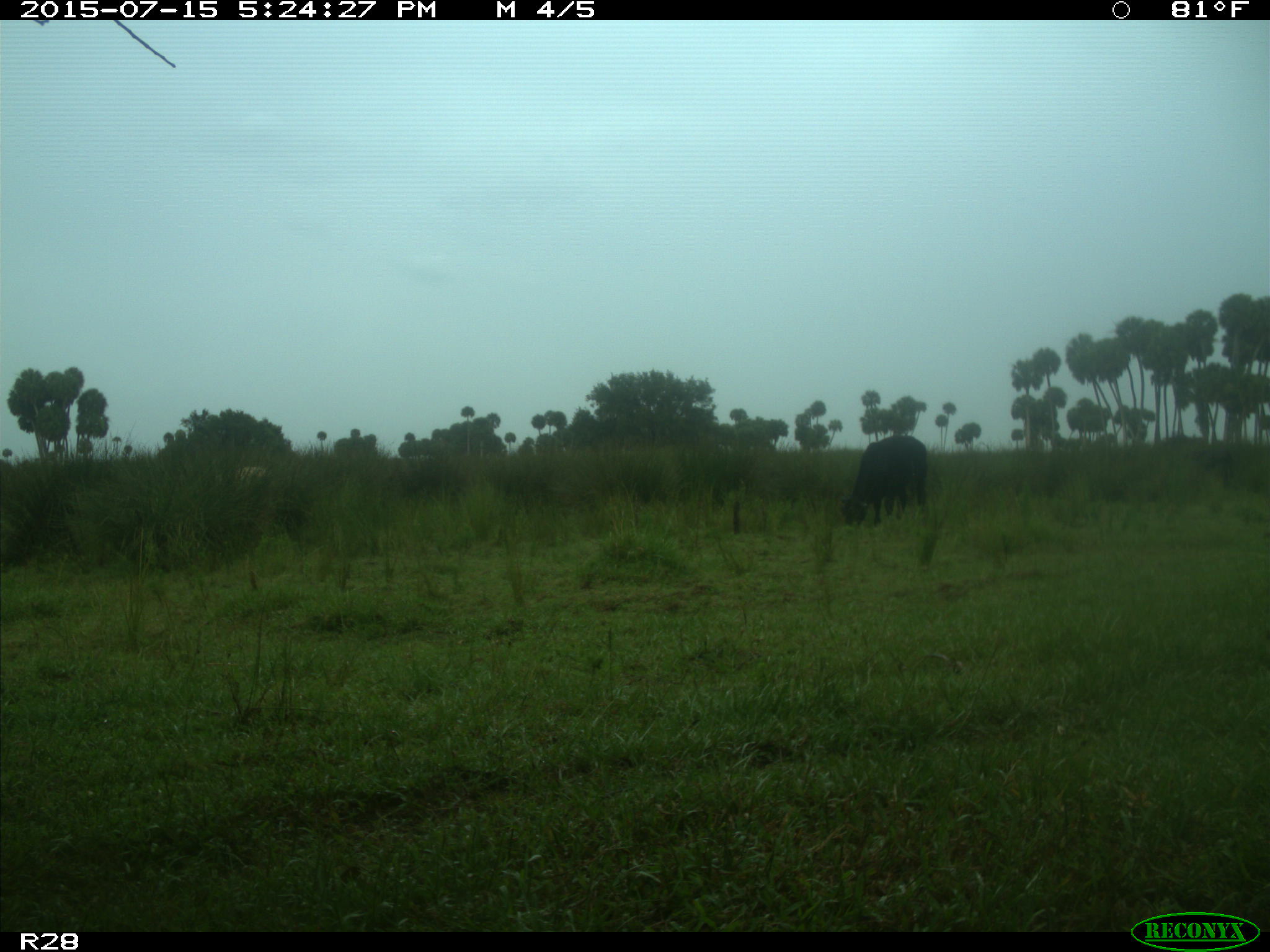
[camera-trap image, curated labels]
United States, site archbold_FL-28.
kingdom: Animalia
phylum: Chordata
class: Mammalia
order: Artiodactyla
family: Bovidae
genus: Bos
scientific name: Bos taurus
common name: domestic cow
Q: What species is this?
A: Bos taurus (domestic cow).